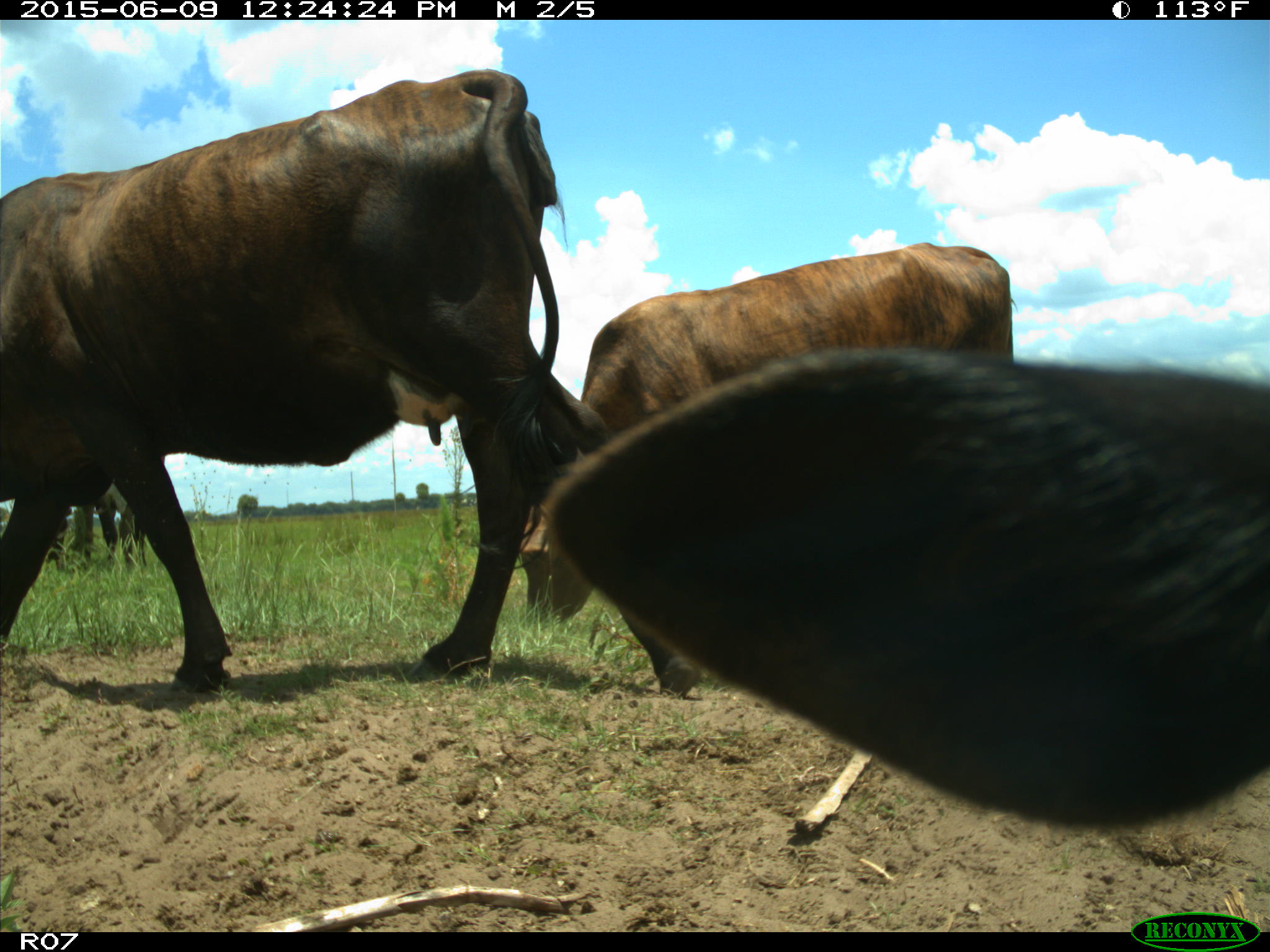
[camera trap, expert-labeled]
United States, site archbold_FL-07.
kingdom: Animalia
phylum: Chordata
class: Mammalia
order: Artiodactyla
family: Bovidae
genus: Bos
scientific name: Bos taurus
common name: domestic cow